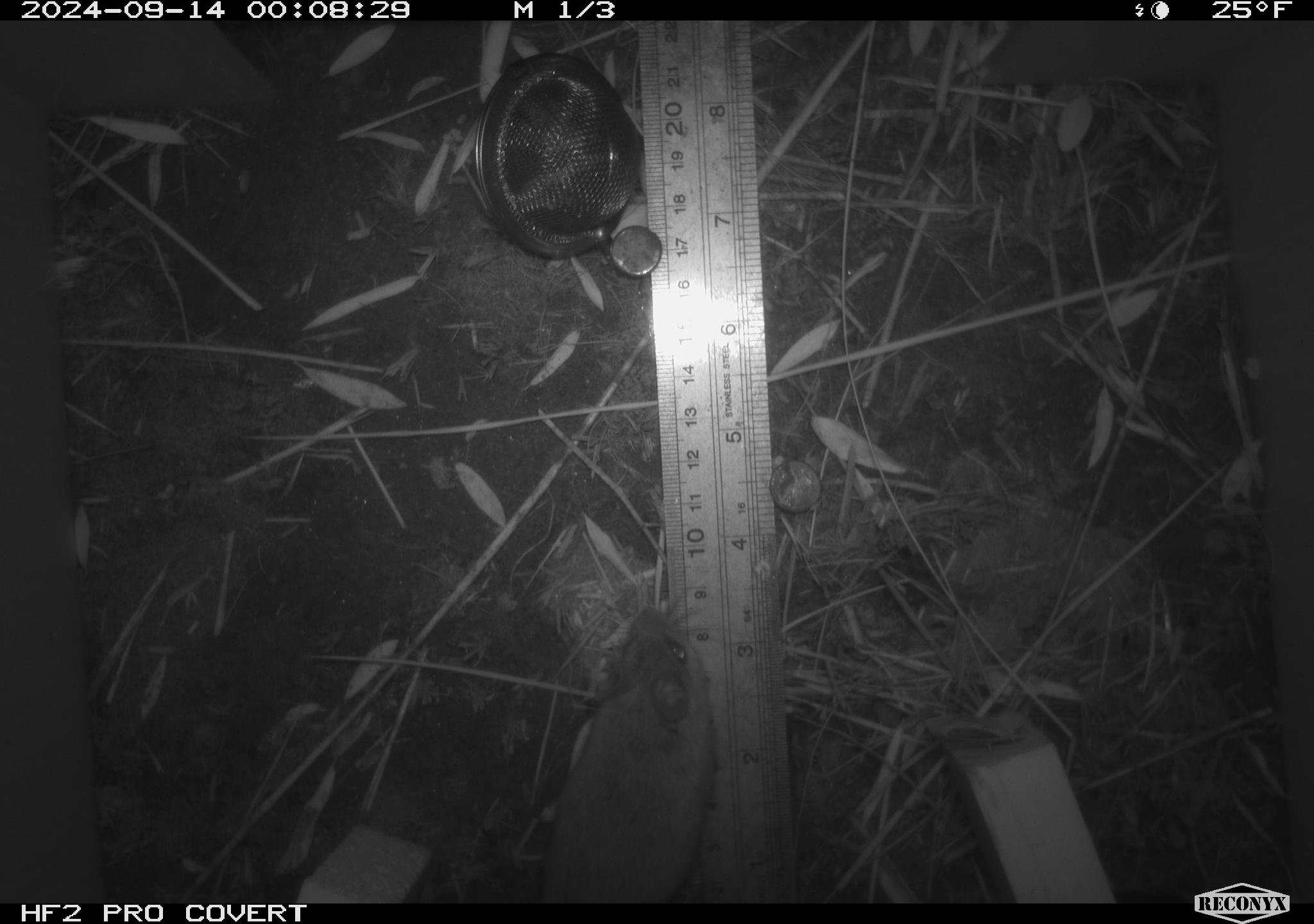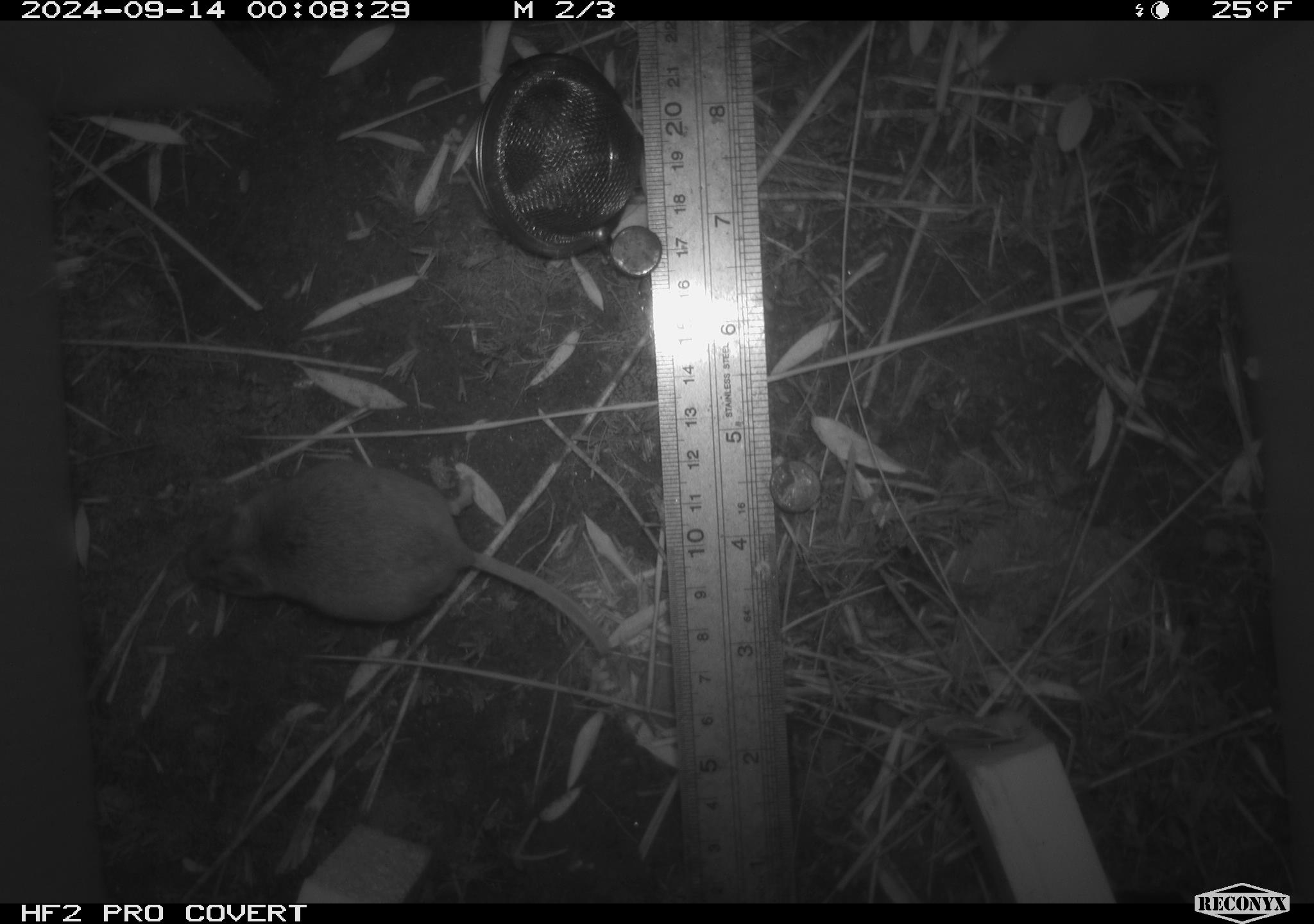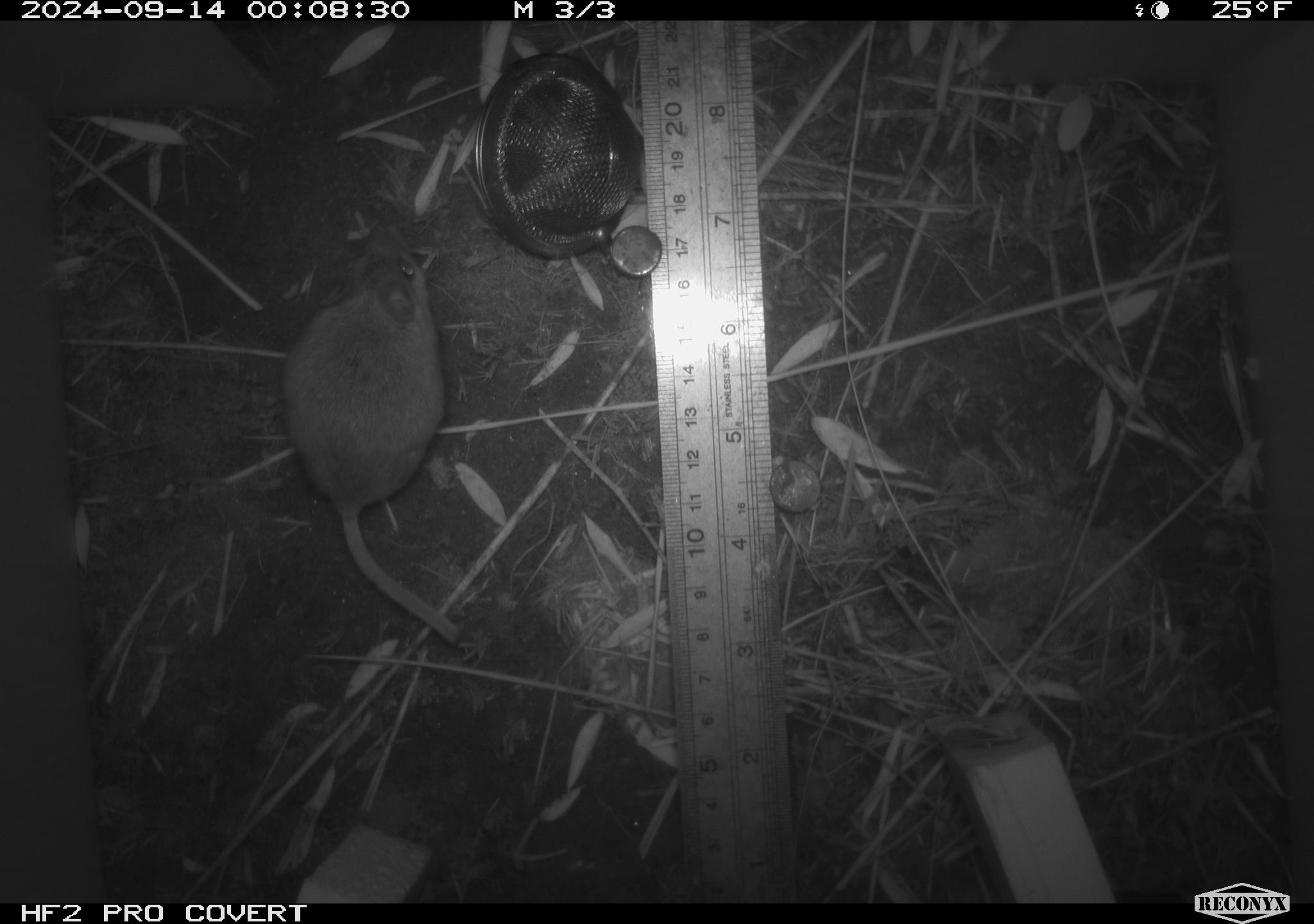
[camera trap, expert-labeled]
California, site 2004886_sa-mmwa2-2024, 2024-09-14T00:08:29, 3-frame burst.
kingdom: Animalia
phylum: Chordata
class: Mammalia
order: Rodentia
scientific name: Rodentia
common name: mouse species